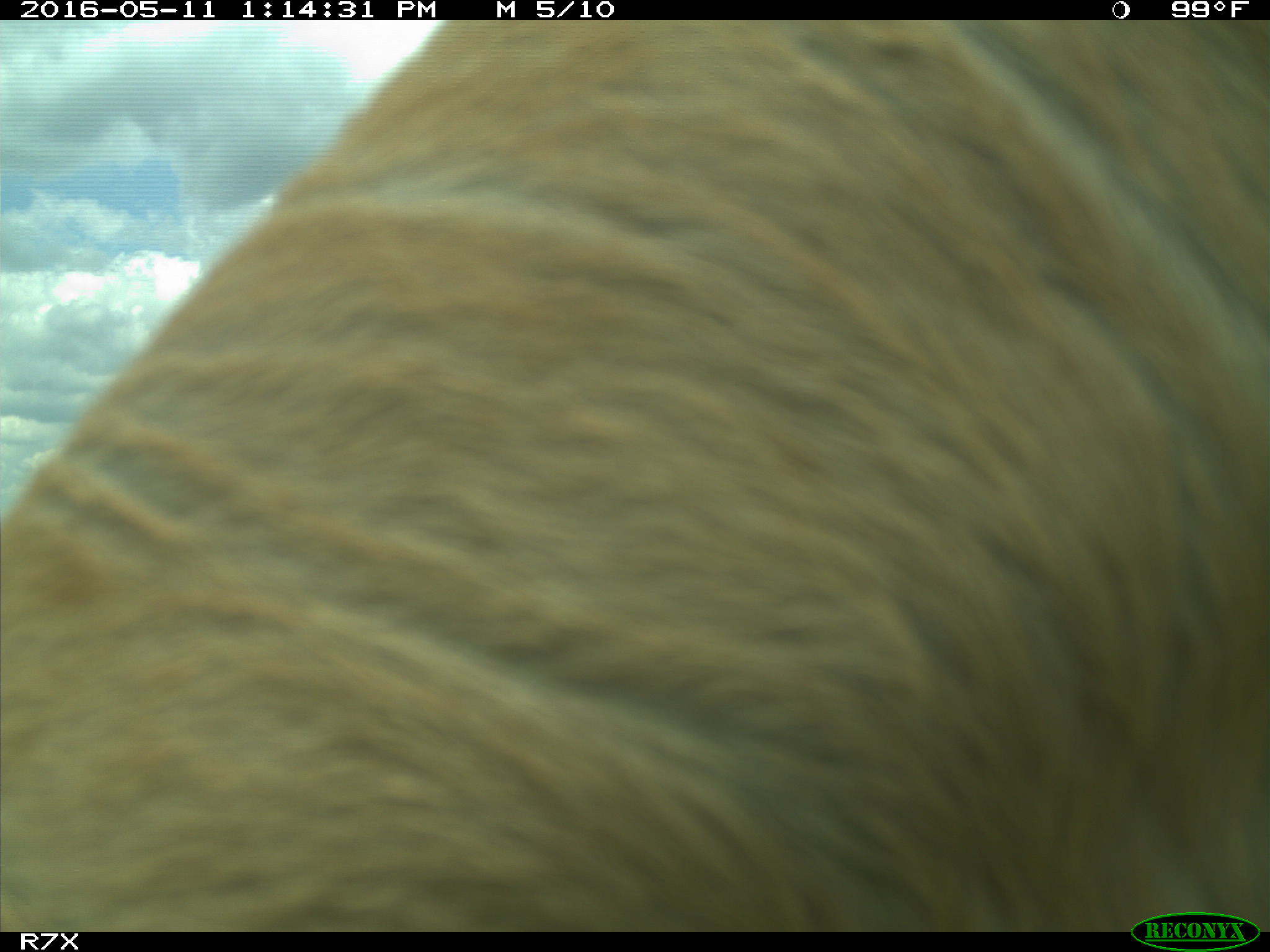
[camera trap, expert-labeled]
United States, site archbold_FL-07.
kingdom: Animalia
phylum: Chordata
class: Mammalia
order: Artiodactyla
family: Bovidae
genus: Bos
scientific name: Bos taurus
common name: domestic cow